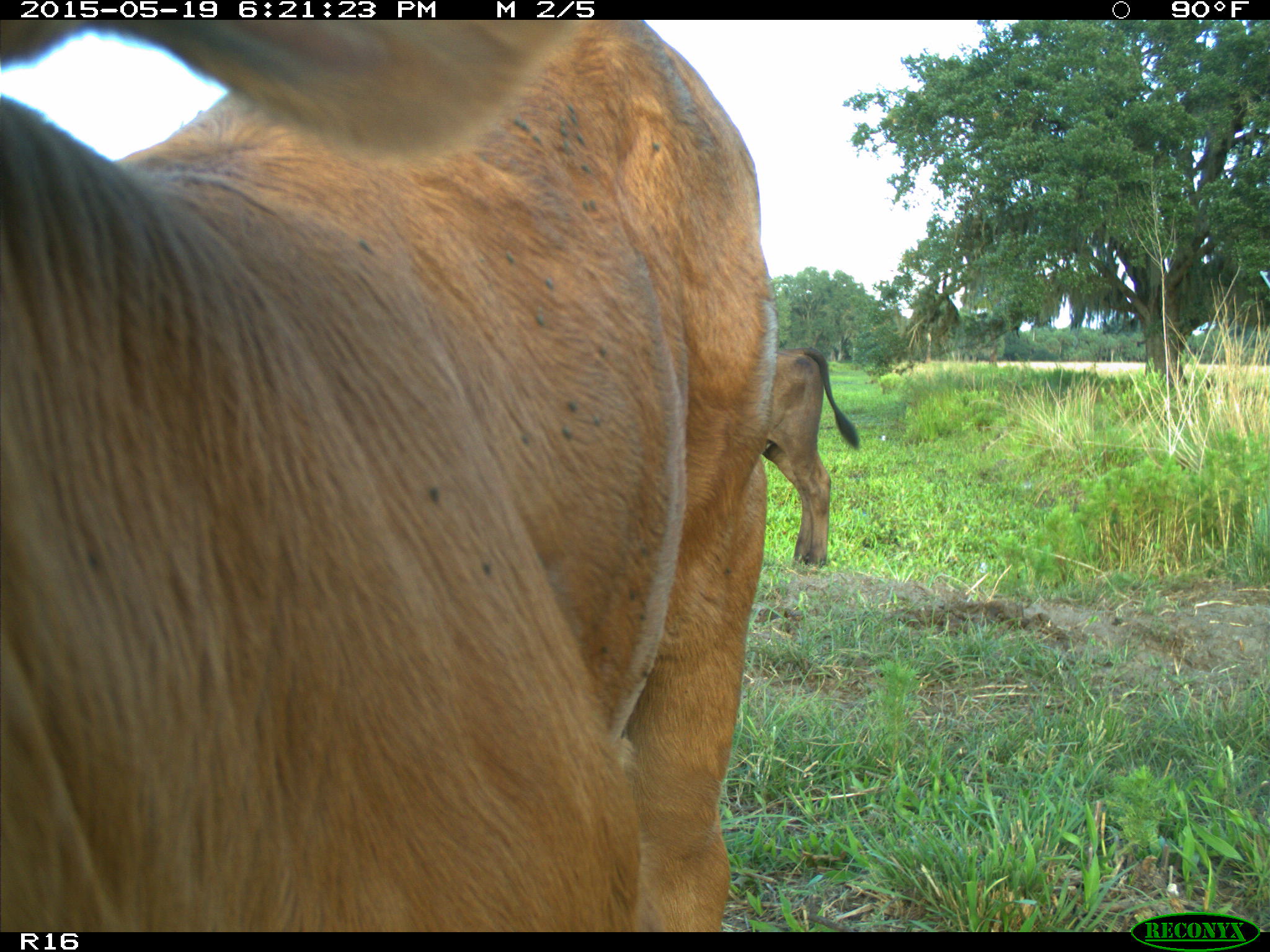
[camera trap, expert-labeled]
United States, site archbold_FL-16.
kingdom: Animalia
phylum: Chordata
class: Mammalia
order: Artiodactyla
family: Bovidae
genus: Bos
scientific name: Bos taurus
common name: domestic cow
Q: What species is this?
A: Bos taurus (domestic cow).